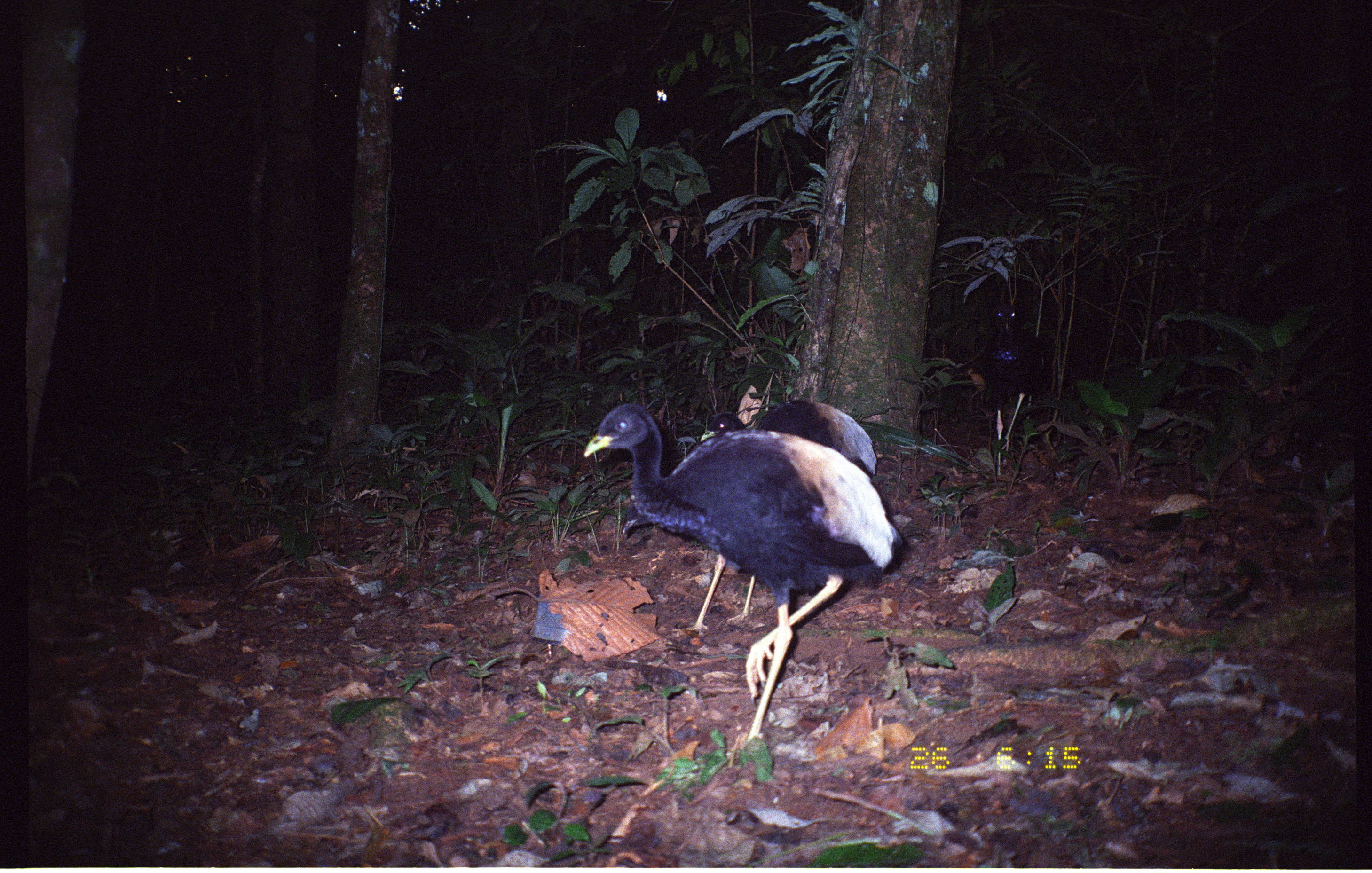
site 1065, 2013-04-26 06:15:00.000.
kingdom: Animalia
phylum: Chordata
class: Aves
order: Gruiformes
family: Psophiidae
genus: Psophia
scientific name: Psophia crepitans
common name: gray-winged trumpeter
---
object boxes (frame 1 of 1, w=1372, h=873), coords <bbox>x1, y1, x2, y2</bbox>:
psophia crepitans: <bbox>583, 402, 905, 745</bbox>; <bbox>683, 401, 877, 633</bbox>